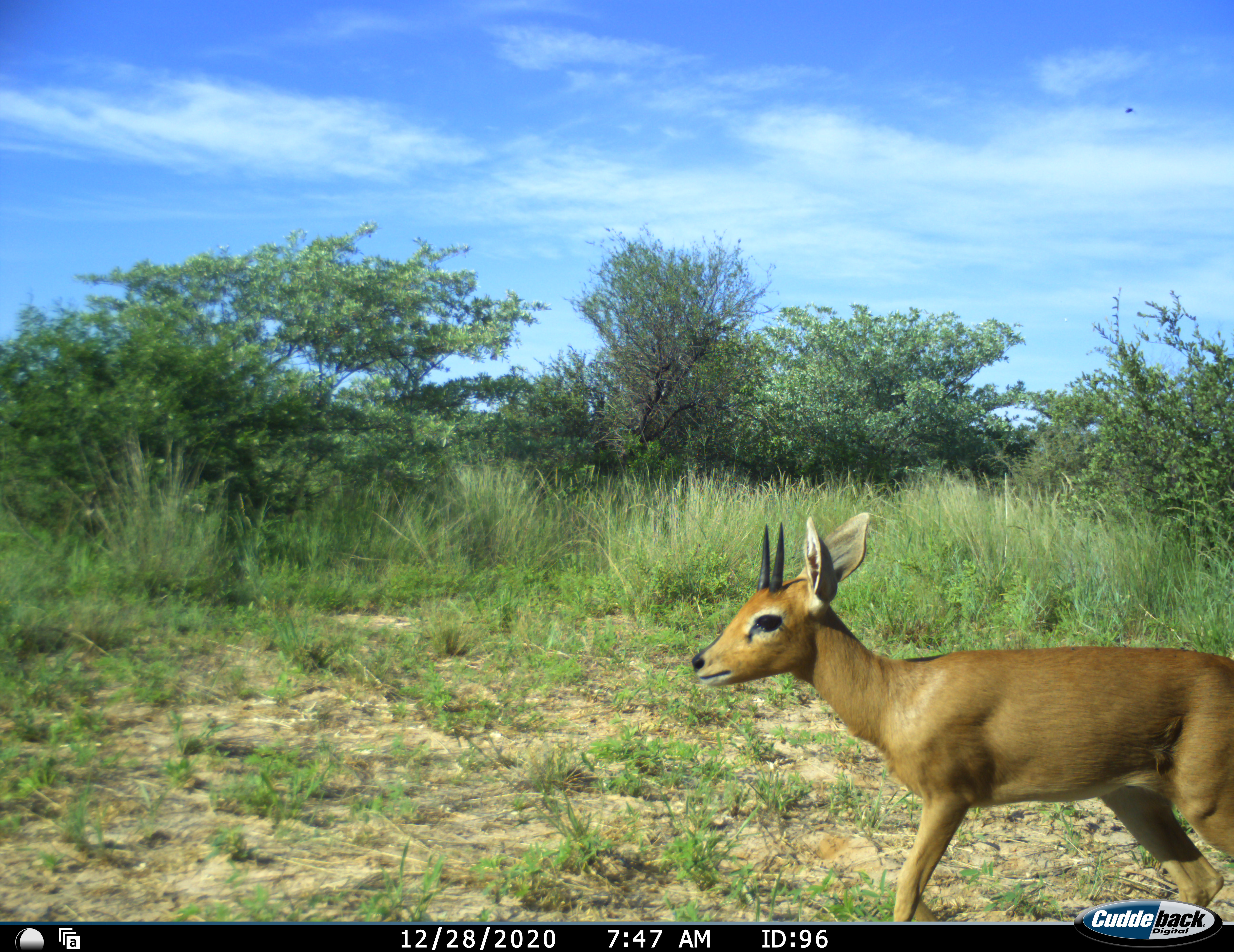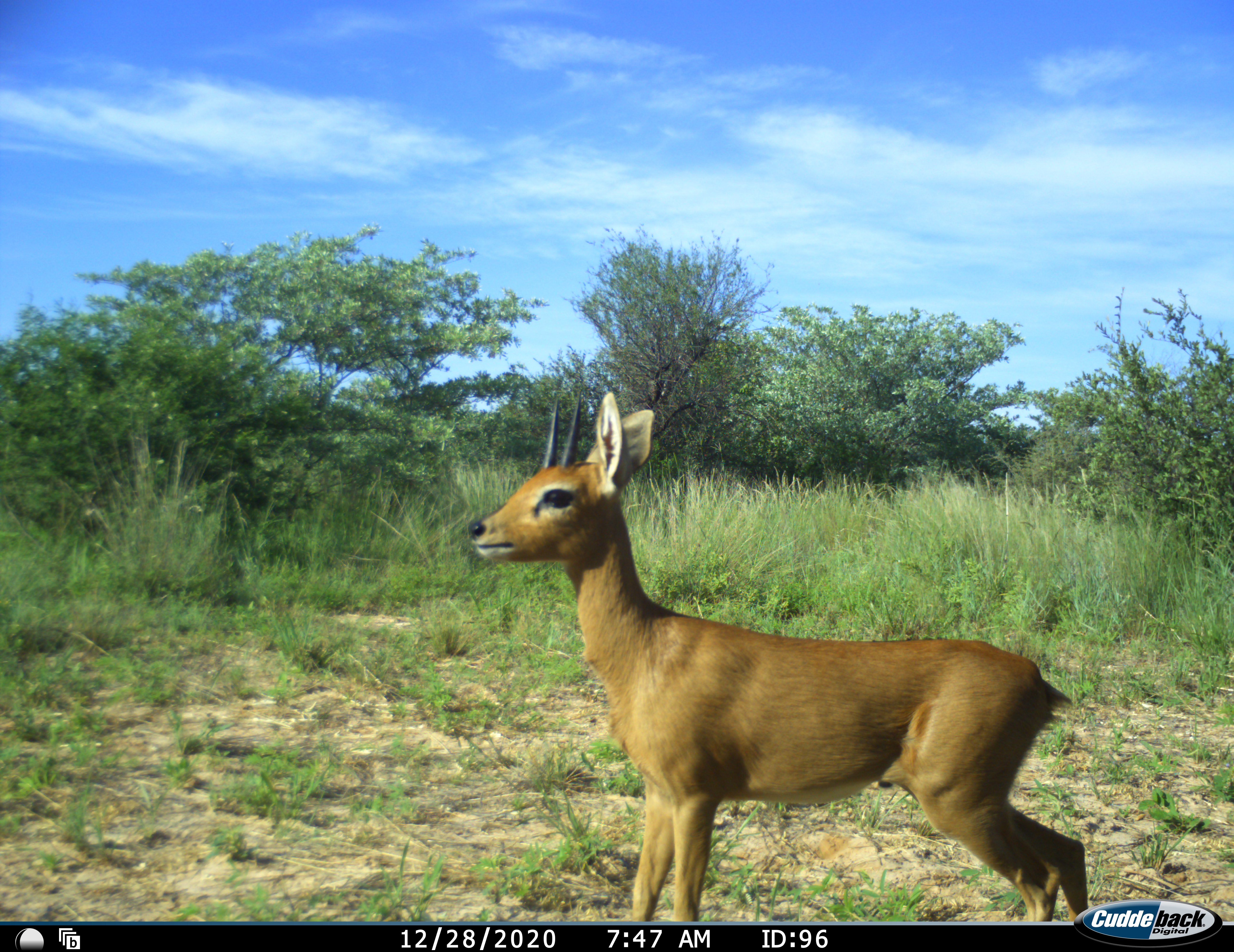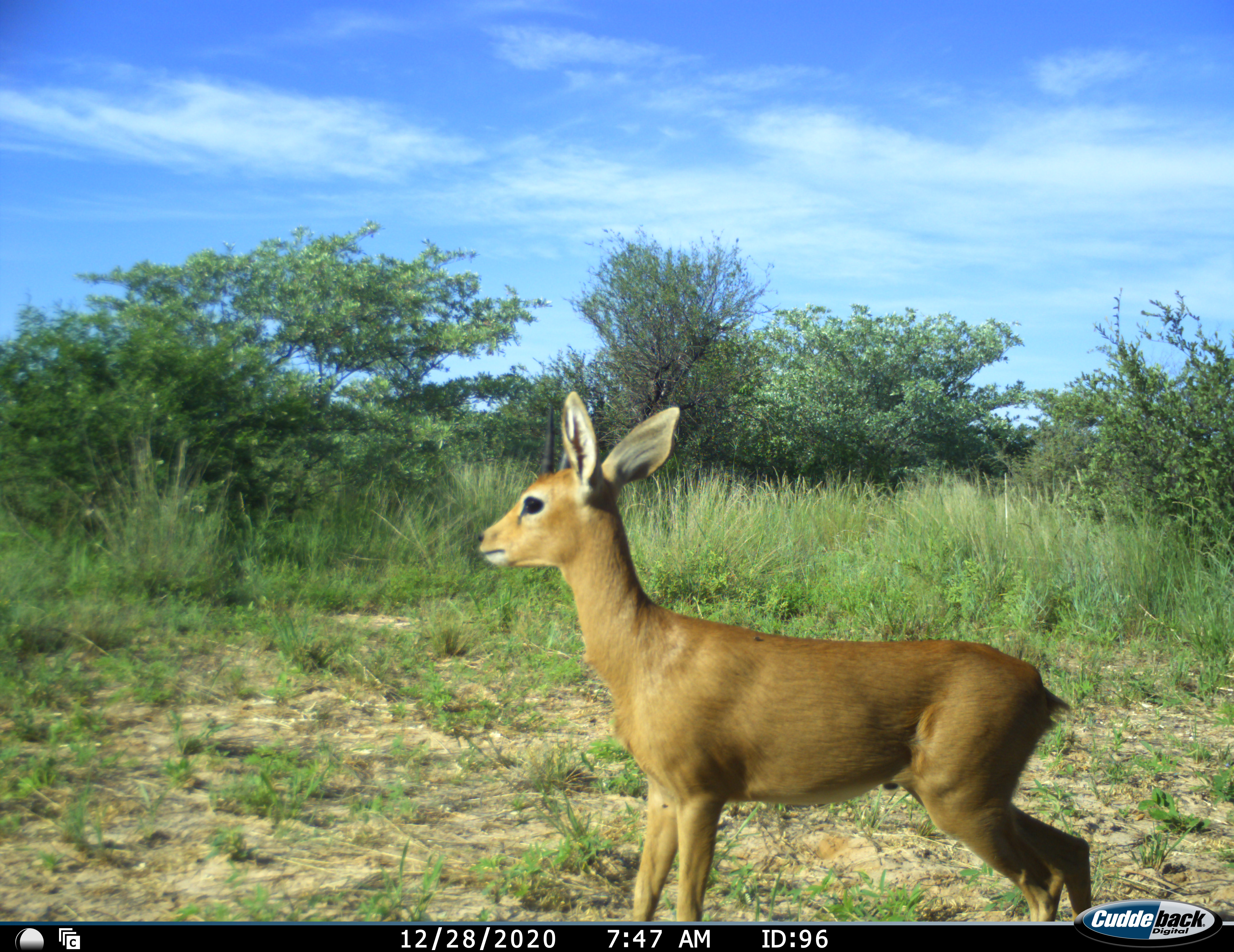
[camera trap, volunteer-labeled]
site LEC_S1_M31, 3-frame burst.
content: unidentified animal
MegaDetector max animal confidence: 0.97